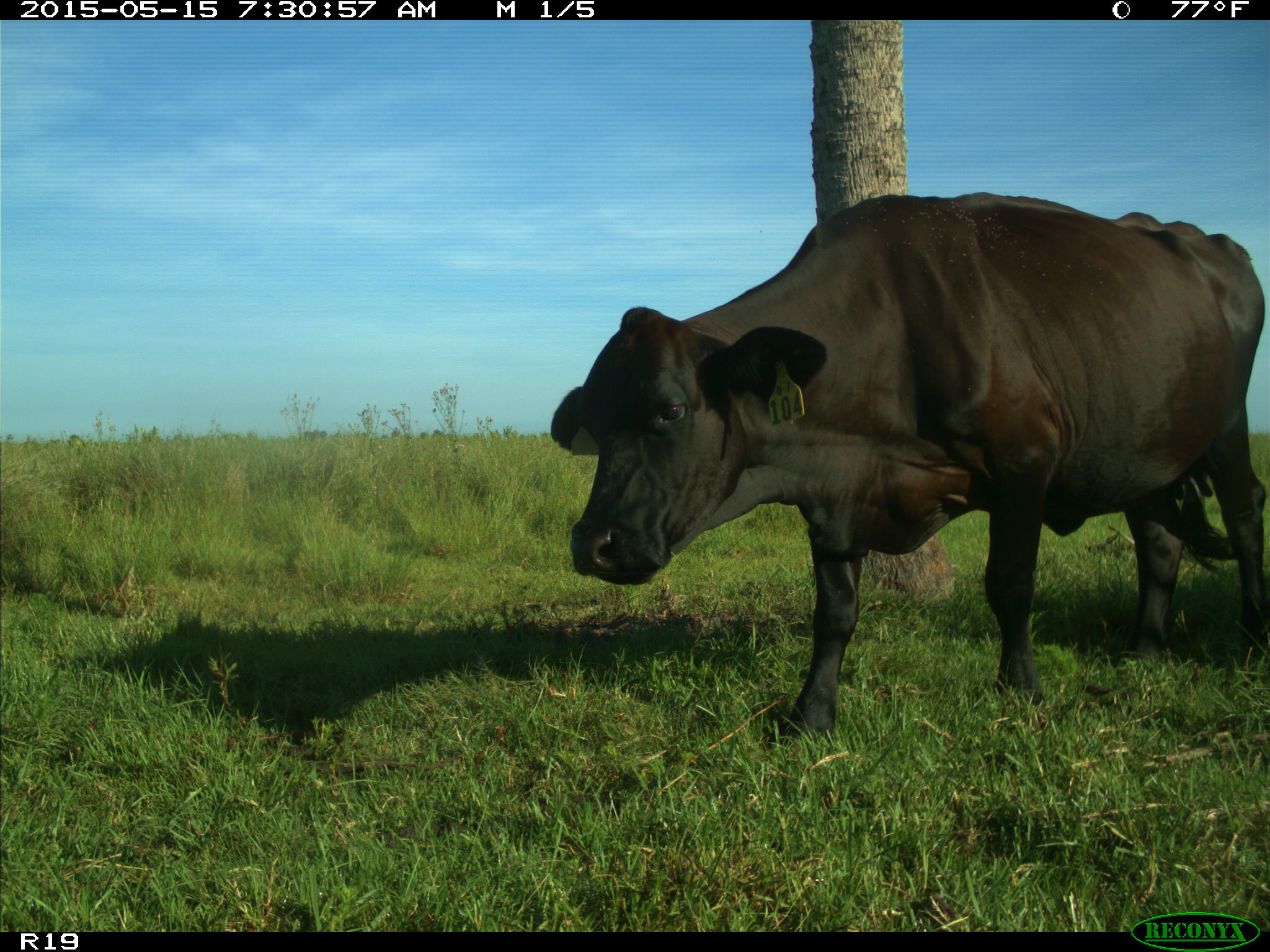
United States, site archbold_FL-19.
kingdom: Animalia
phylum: Chordata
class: Mammalia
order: Artiodactyla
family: Bovidae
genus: Bos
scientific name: Bos taurus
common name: domestic cow